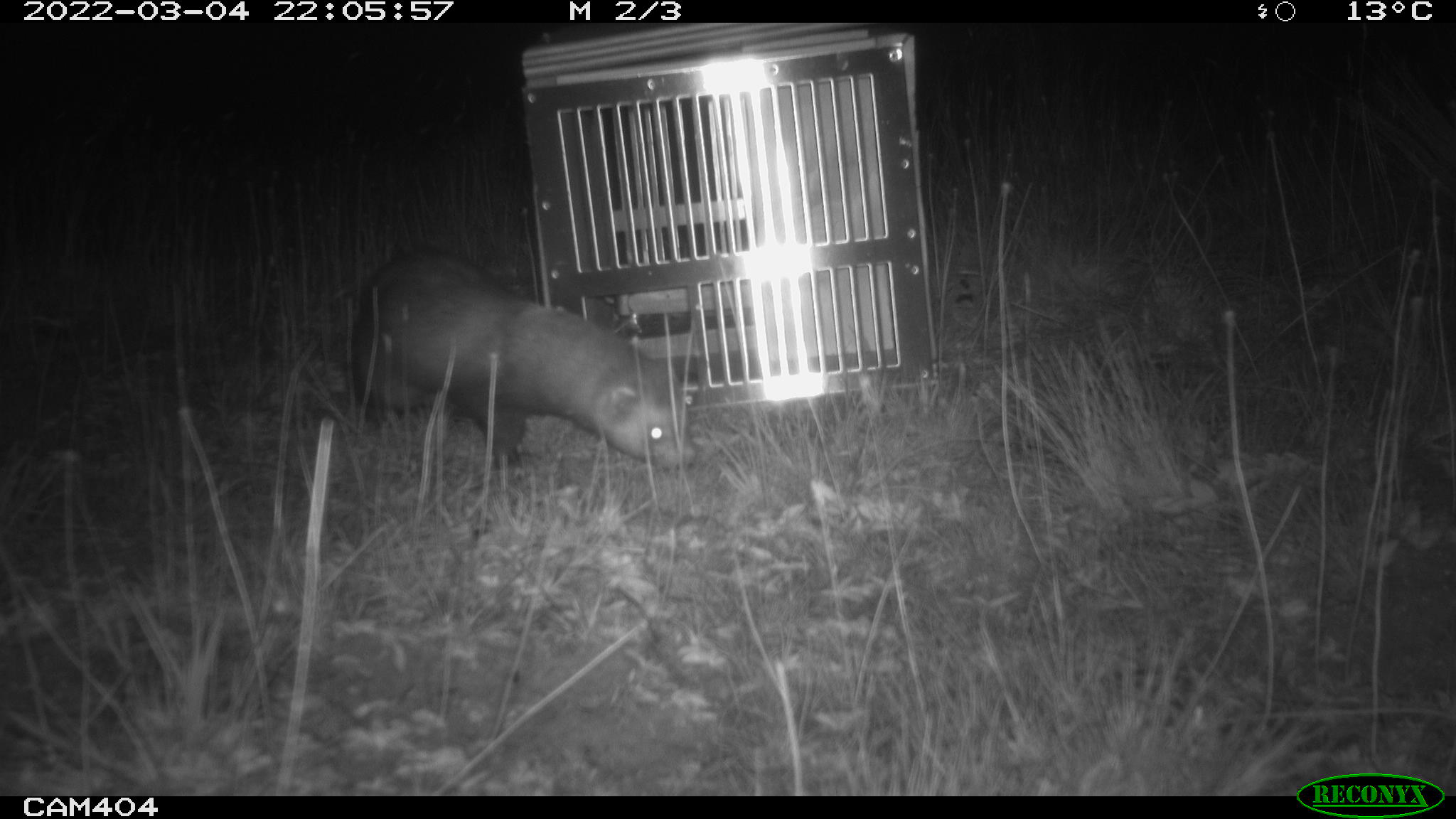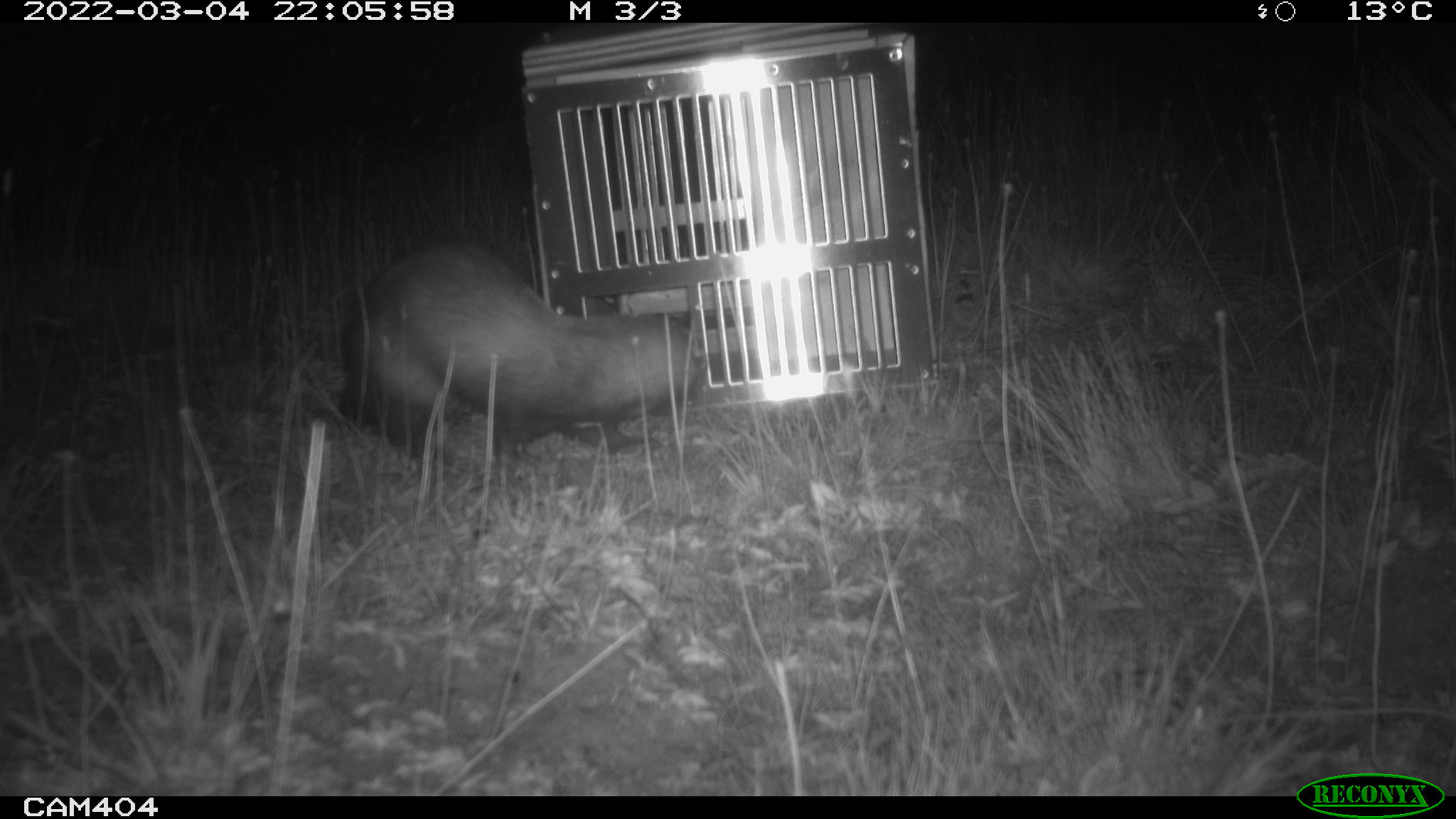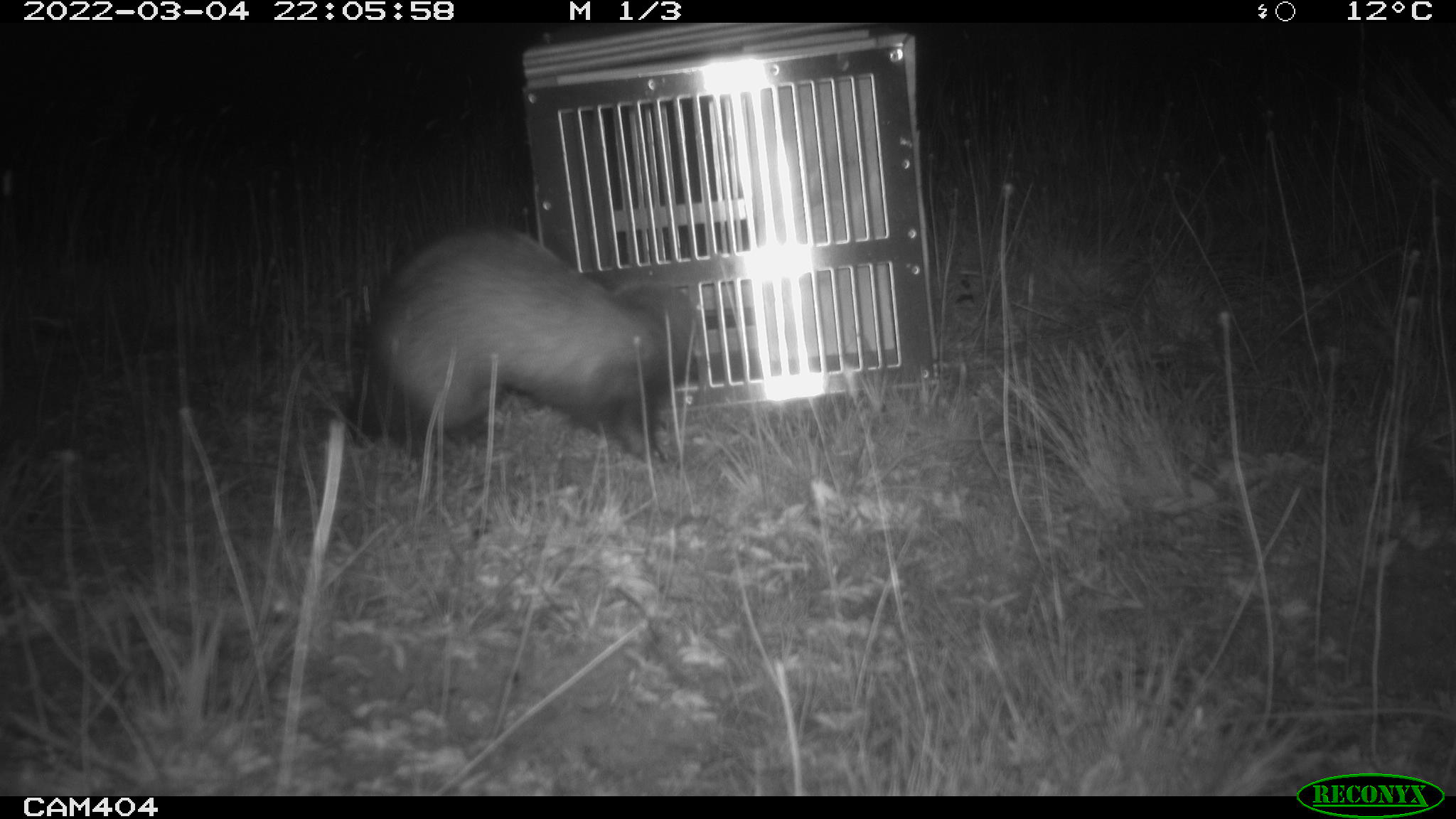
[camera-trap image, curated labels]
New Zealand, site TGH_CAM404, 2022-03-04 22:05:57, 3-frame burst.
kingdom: Animalia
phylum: Chordata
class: Mammalia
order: Carnivora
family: Mustelidae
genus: Mustela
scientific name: Mustela furo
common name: ferret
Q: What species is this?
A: Ferret (Mustela furo).